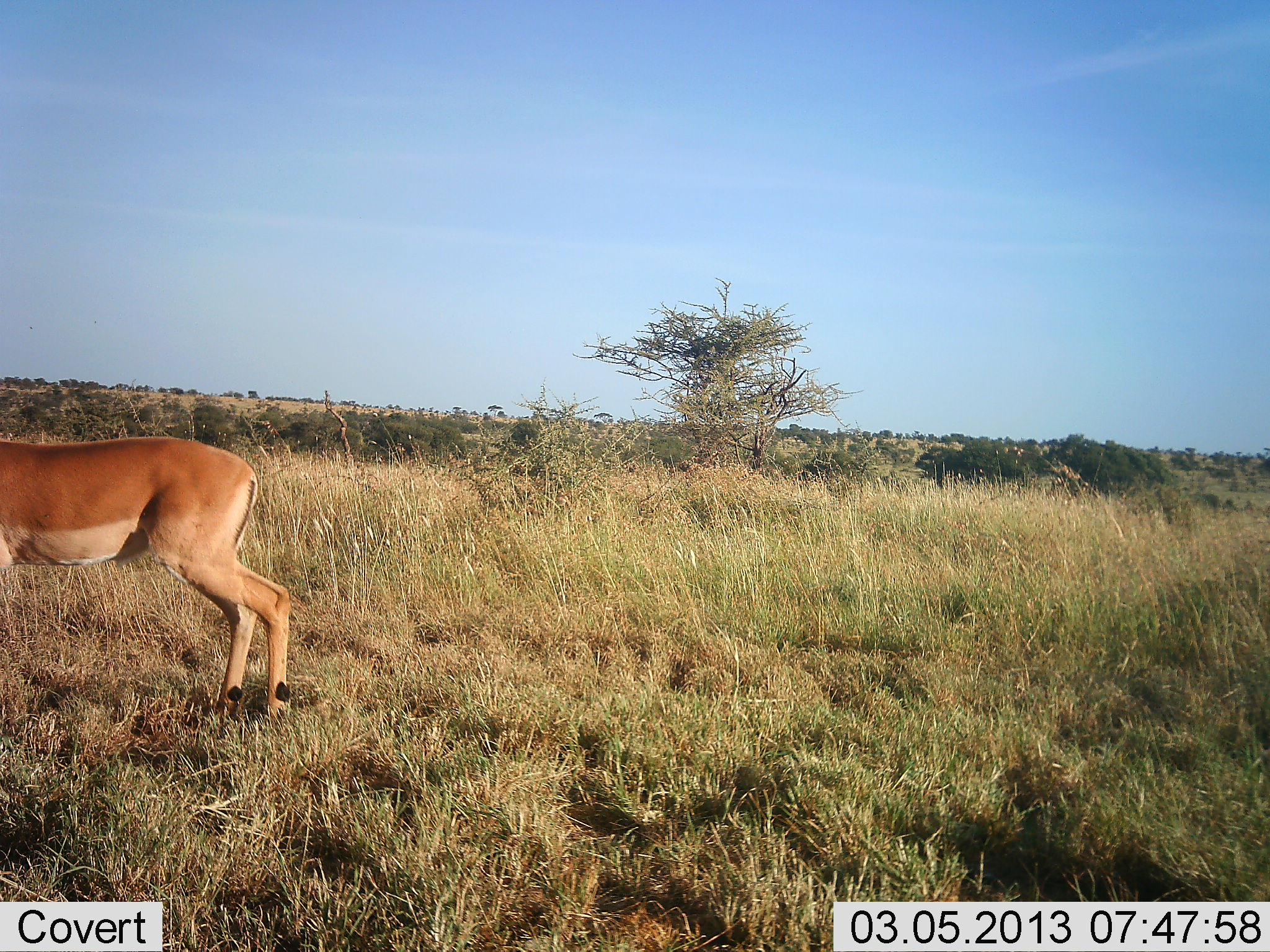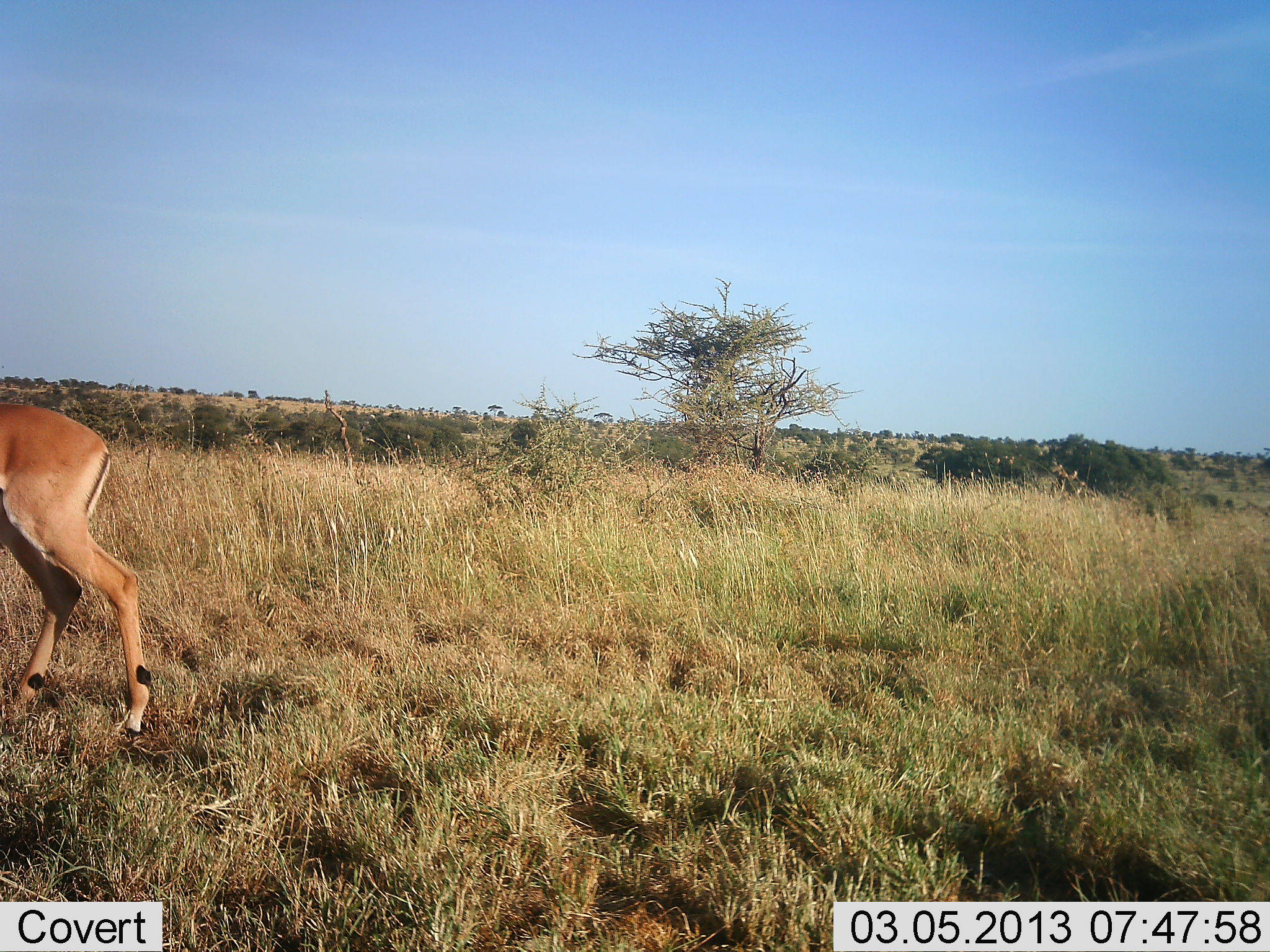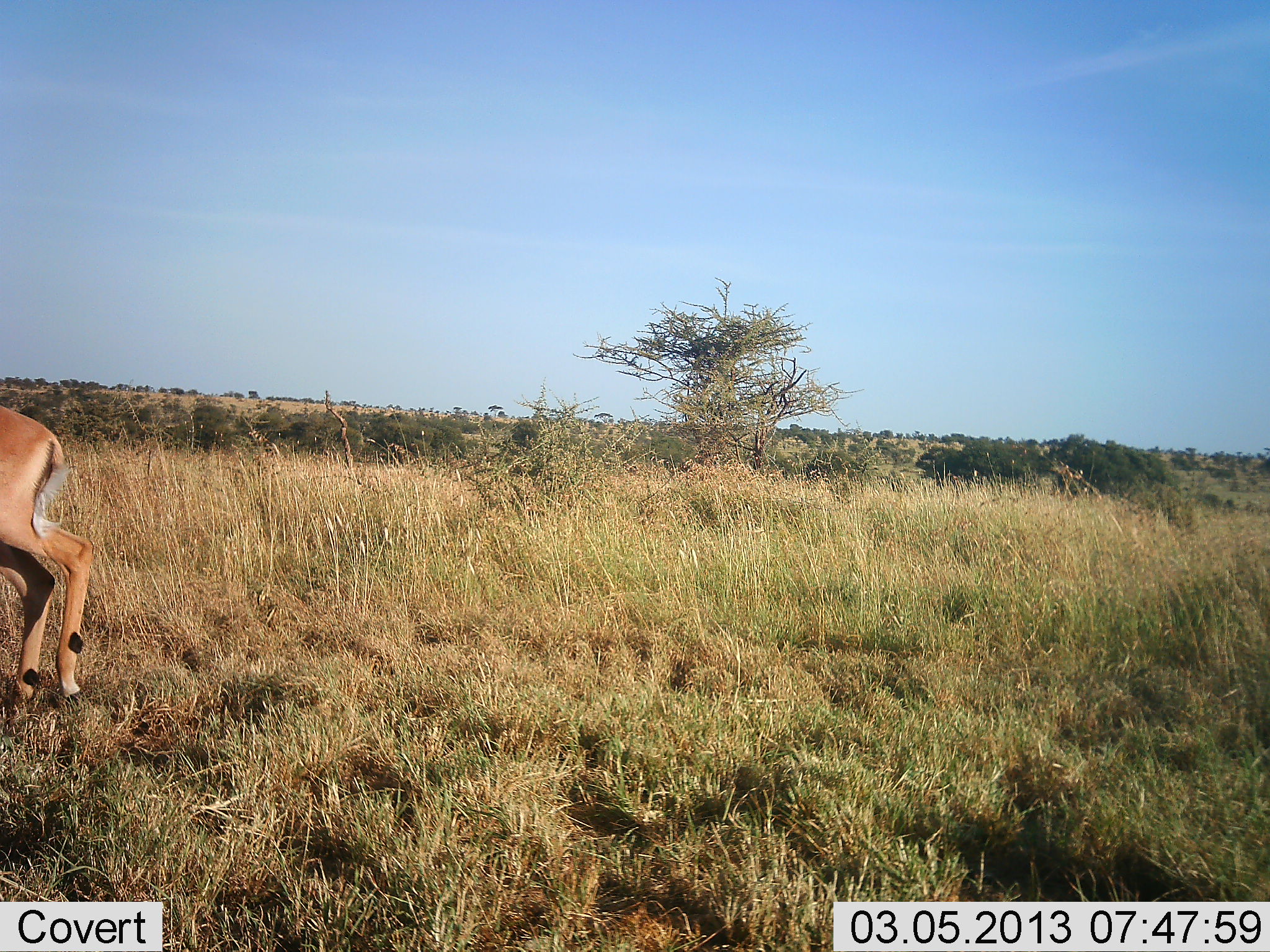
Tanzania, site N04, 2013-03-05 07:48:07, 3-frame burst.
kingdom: Animalia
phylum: Chordata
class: Mammalia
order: Artiodactyla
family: Bovidae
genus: Aepyceros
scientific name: Aepyceros melampus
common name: impala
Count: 1.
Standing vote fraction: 11%.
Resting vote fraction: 0%.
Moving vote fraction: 89%.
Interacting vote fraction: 0%.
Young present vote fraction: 0%.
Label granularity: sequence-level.